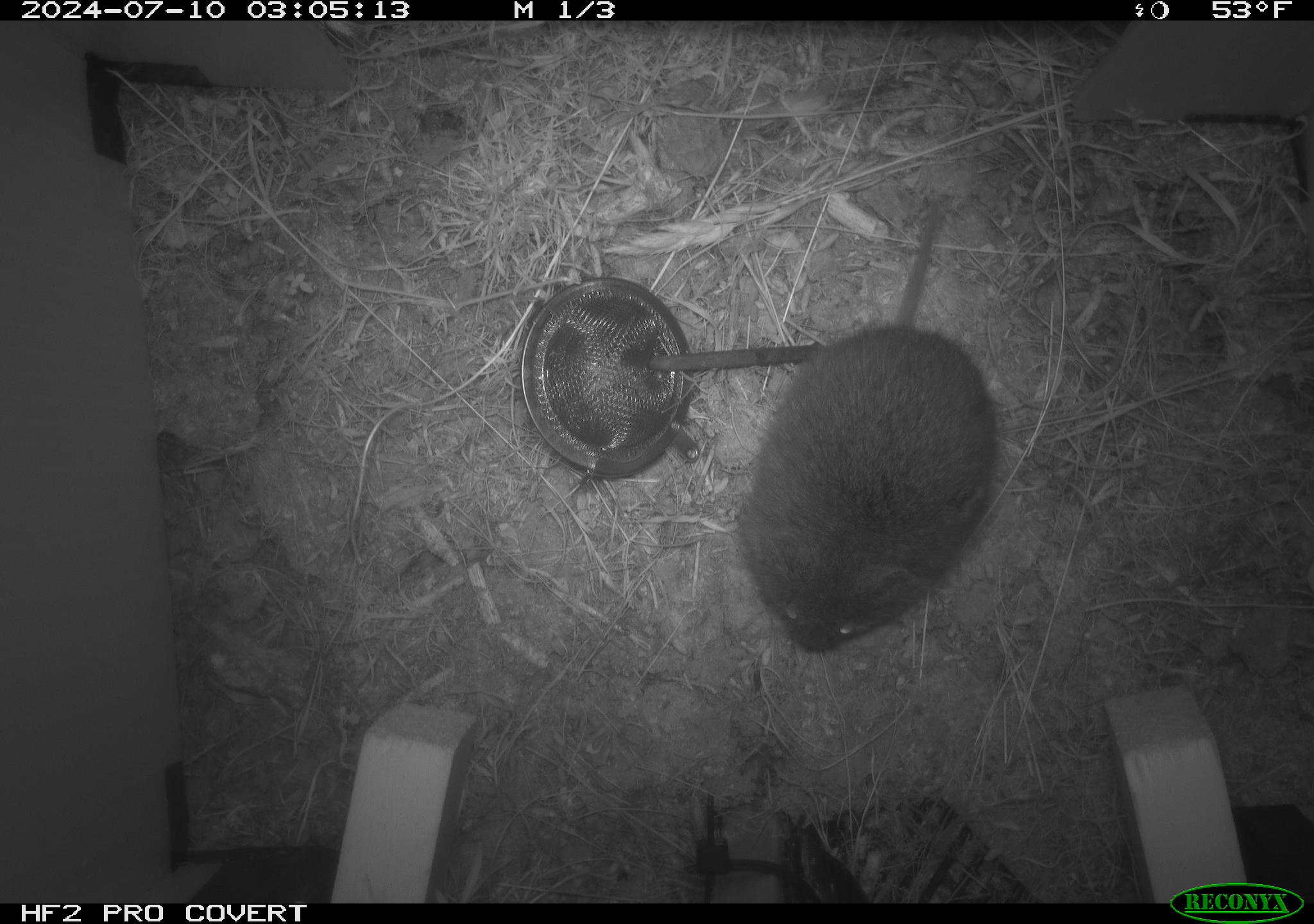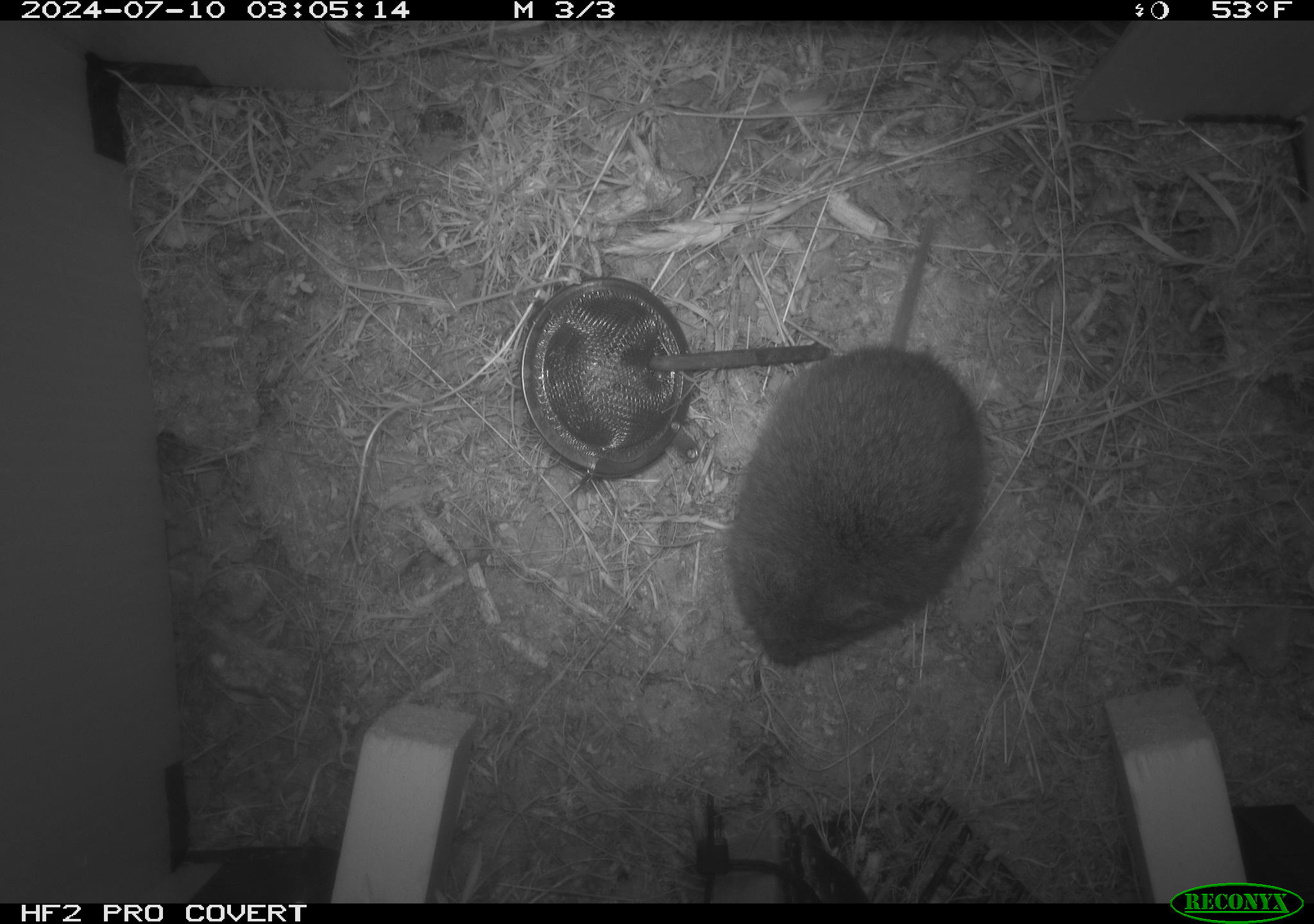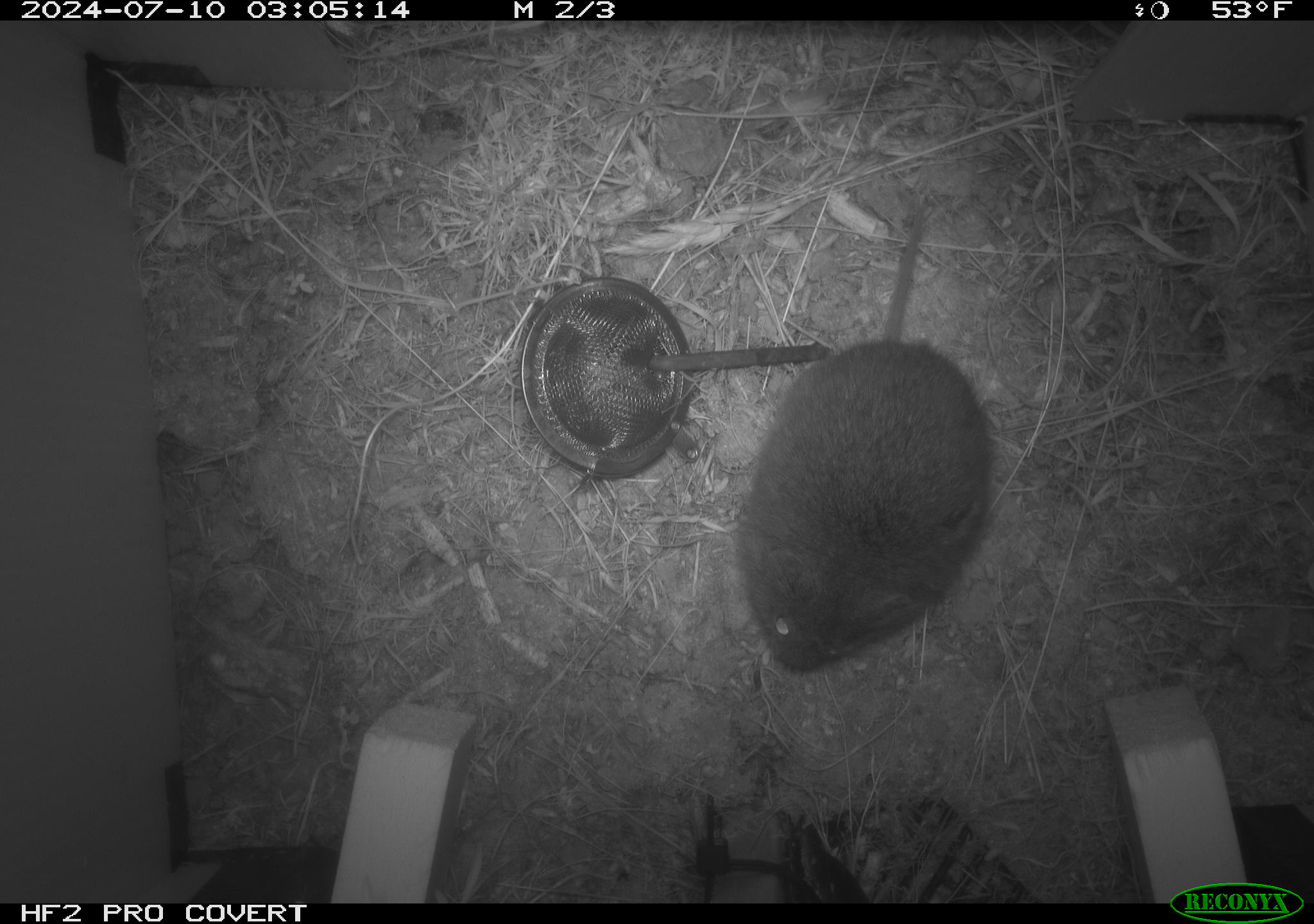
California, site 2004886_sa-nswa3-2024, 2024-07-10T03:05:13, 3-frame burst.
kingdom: Animalia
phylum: Chordata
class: Mammalia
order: Rodentia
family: Cricetidae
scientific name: Arvicolinae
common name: voles, lemmings, and muskrats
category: arvicolinae subfamily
Arvicolinae subfamily (voles, lemmings, and muskrats) (Arvicolinae).